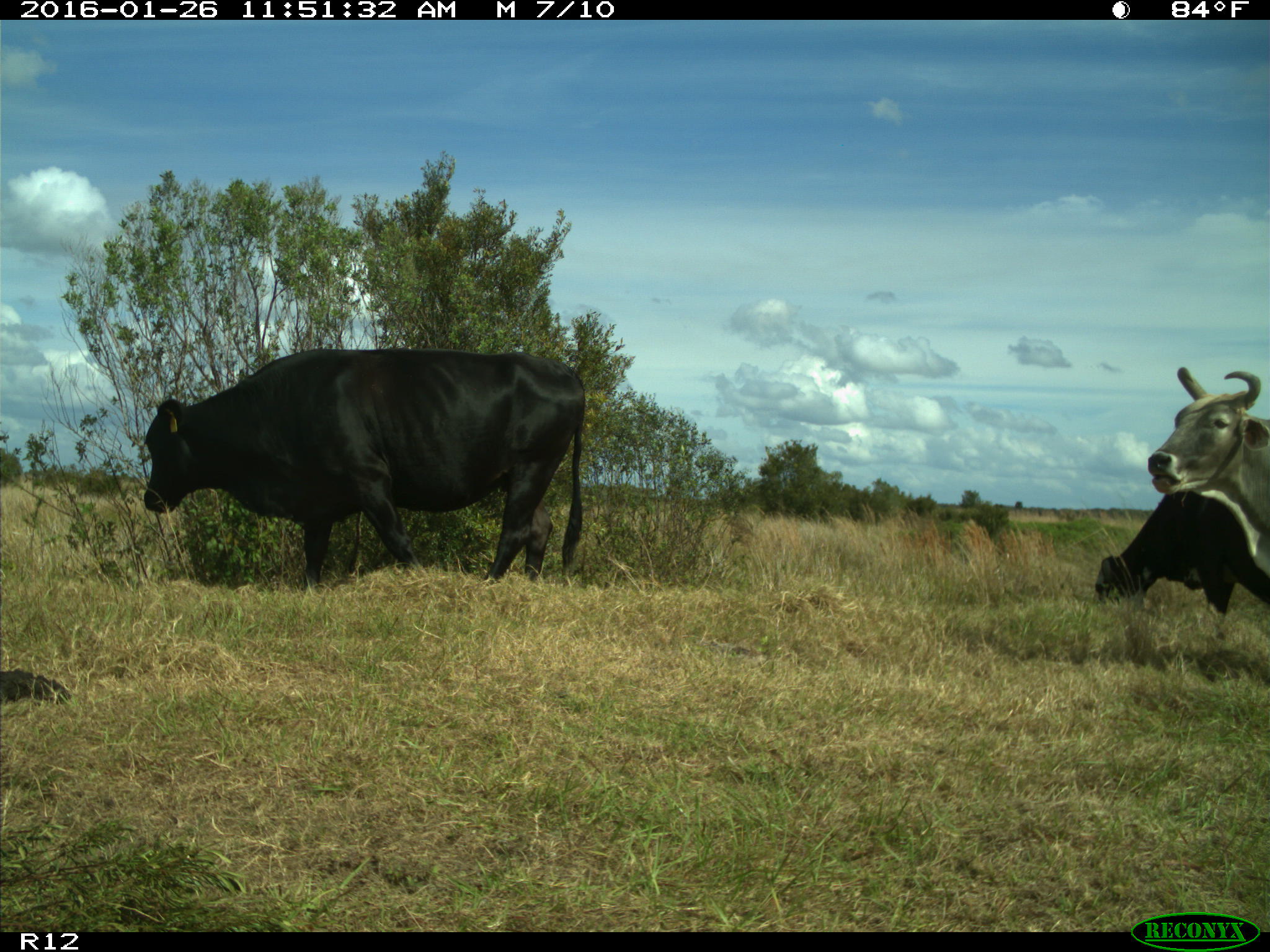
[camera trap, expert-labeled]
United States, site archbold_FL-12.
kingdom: Animalia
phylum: Chordata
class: Mammalia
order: Artiodactyla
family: Bovidae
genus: Bos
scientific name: Bos taurus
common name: domestic cow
Bos taurus (domestic cow).